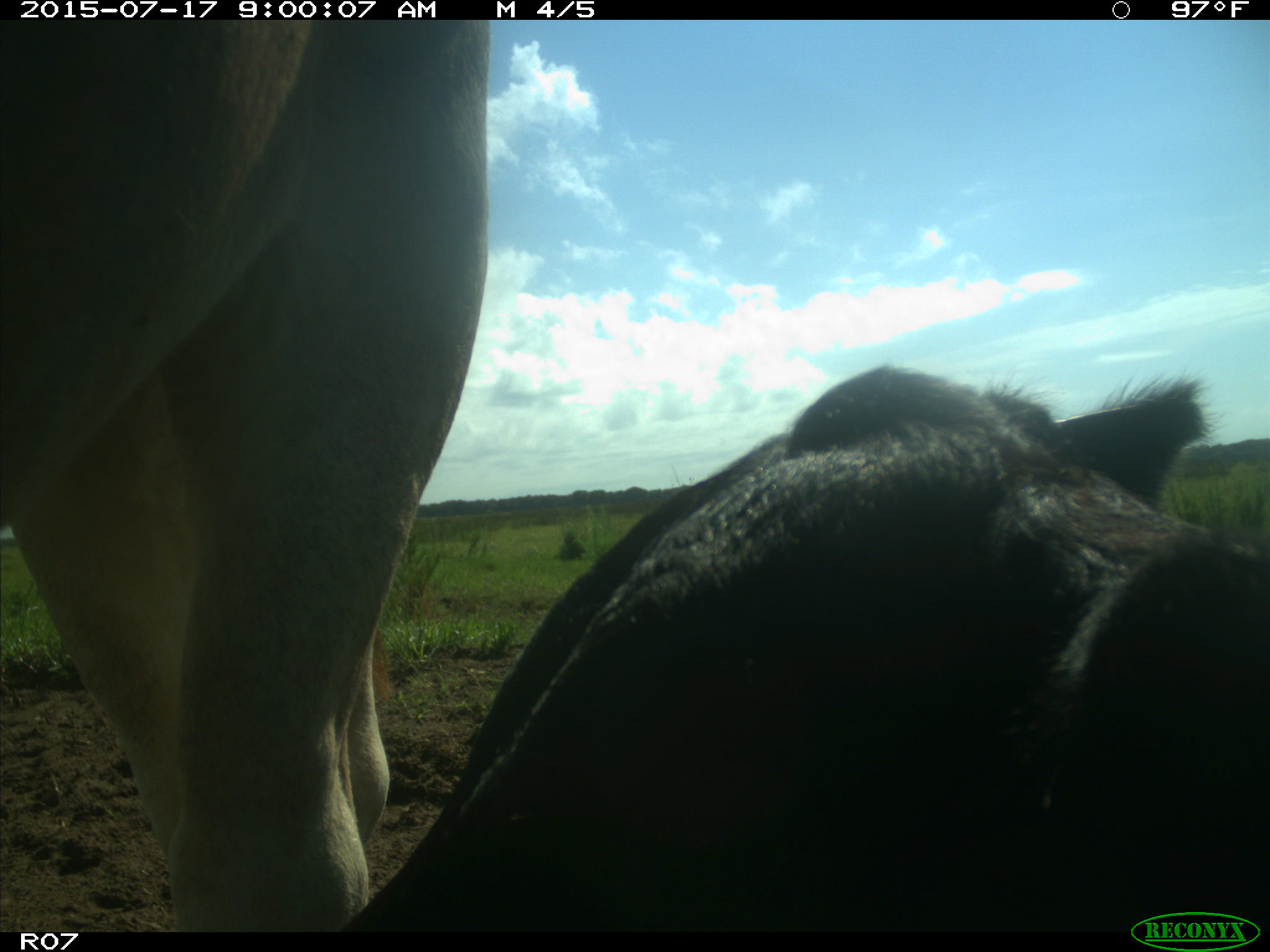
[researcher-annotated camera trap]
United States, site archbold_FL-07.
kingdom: Animalia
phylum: Chordata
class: Mammalia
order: Artiodactyla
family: Bovidae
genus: Bos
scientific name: Bos taurus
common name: domestic cow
Bos taurus (domestic cow).